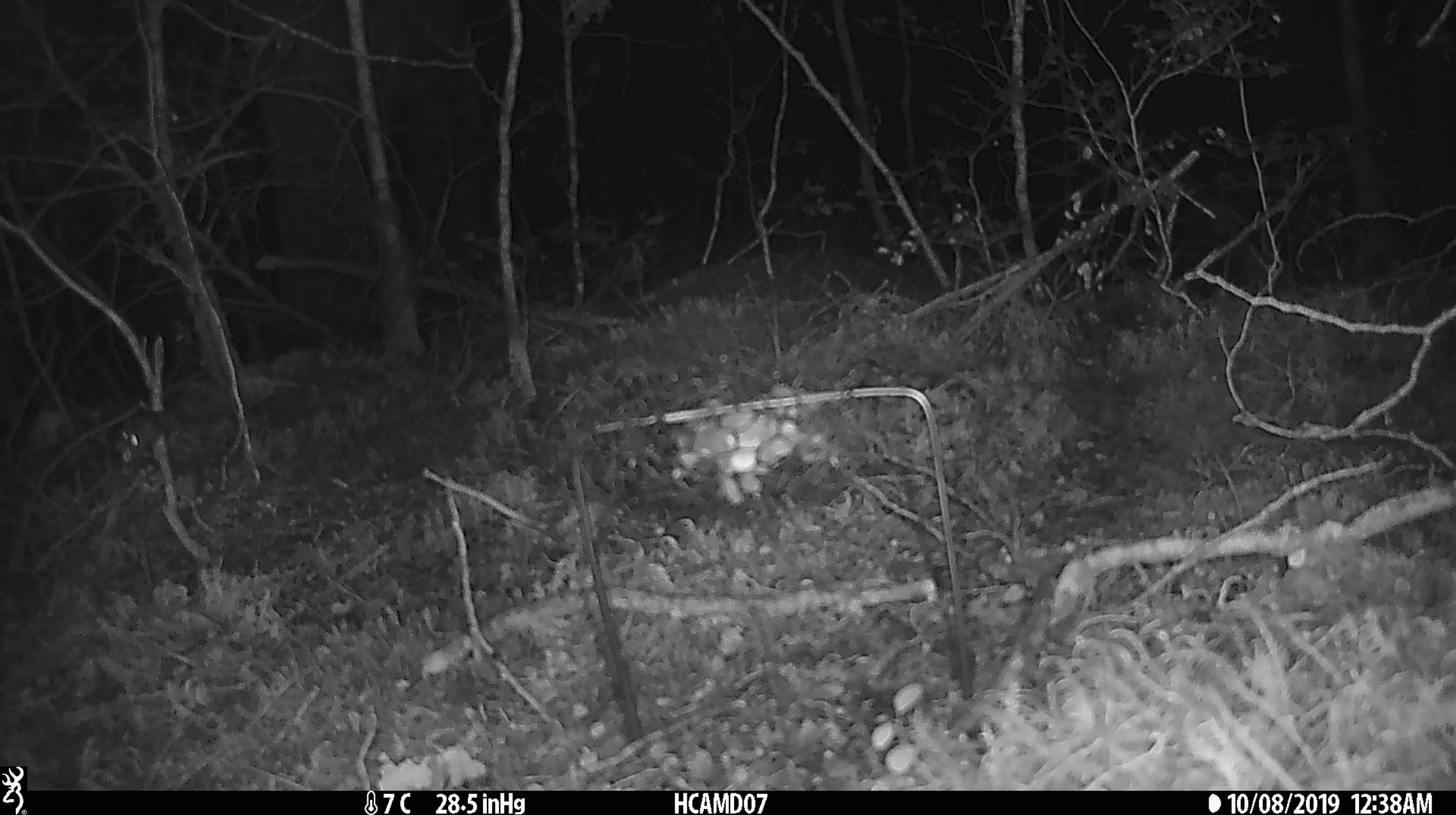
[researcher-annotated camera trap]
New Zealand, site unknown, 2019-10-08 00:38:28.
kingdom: Animalia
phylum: Chordata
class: Mammalia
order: Rodentia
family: Muridae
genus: Mus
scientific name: Mus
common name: mouse